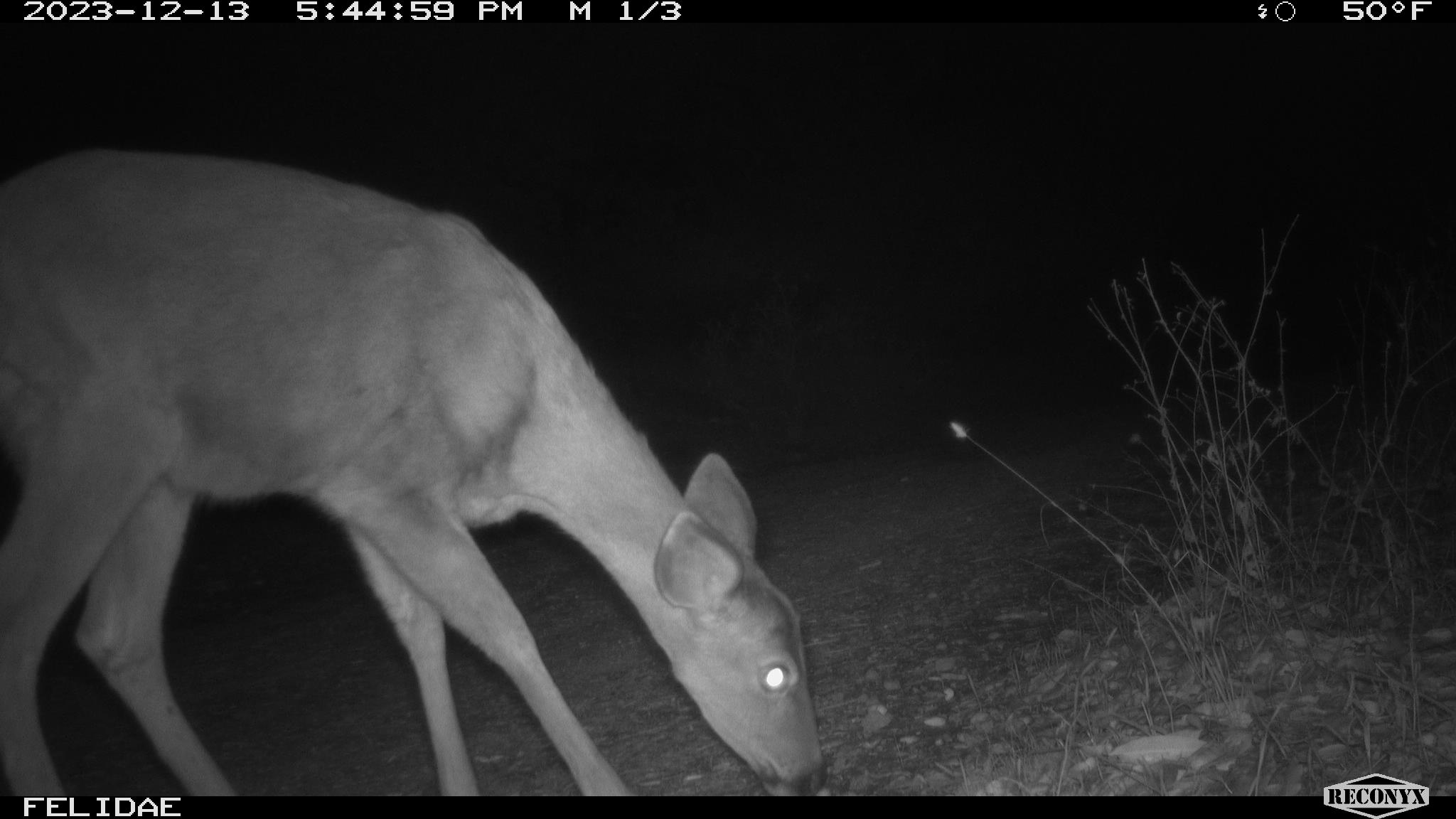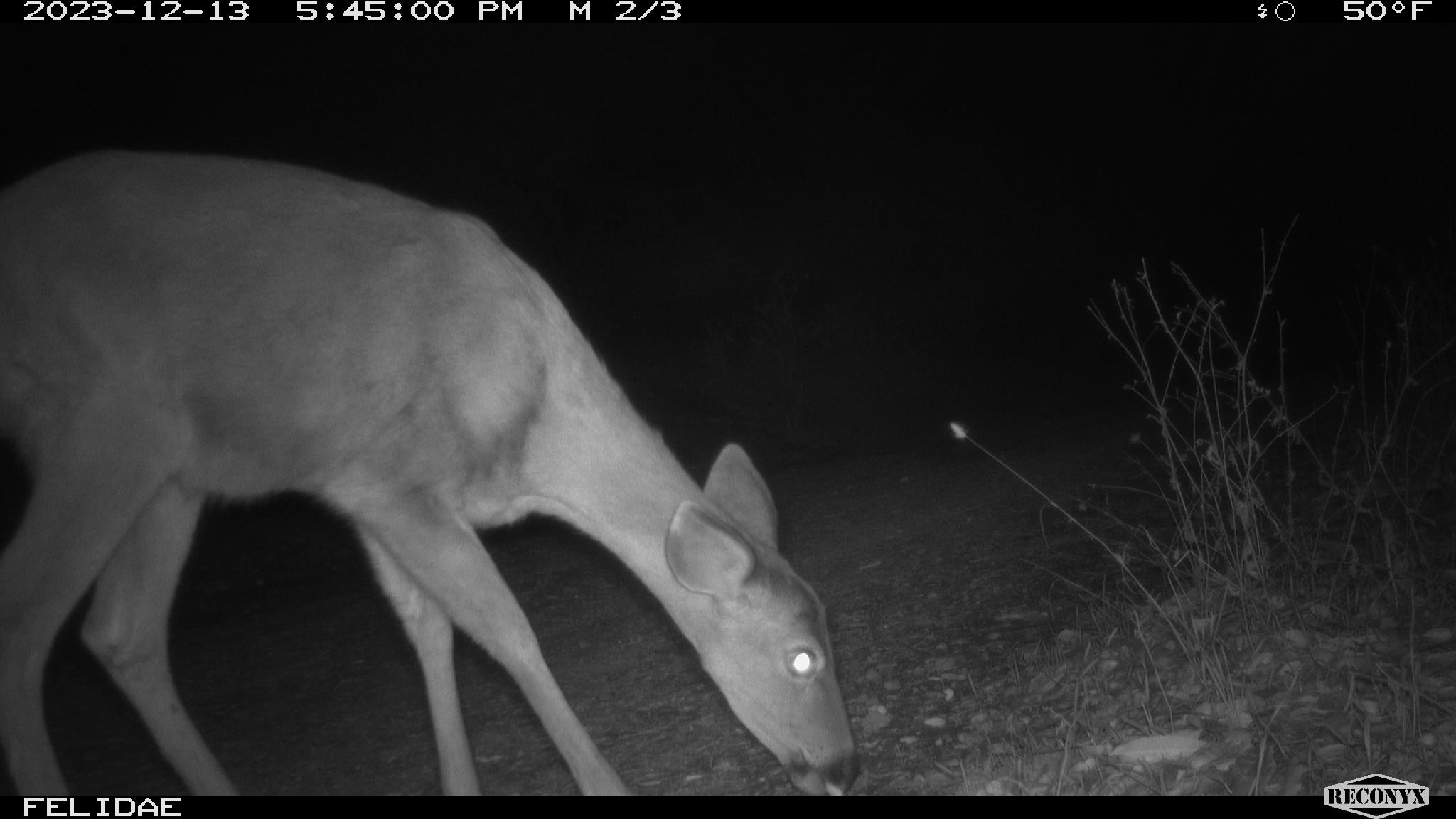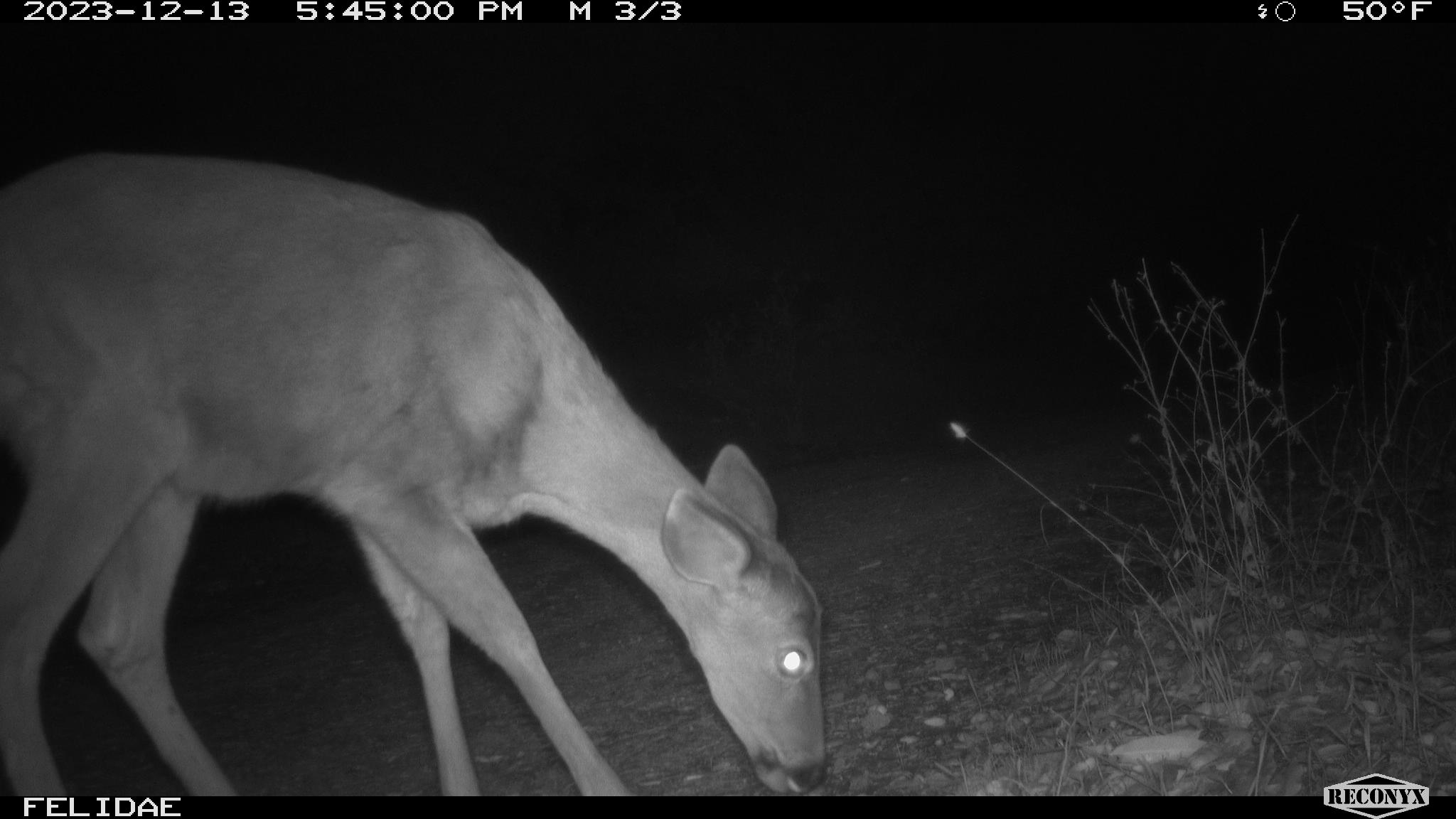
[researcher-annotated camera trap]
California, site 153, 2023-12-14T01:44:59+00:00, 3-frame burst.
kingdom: Animalia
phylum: Chordata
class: Mammalia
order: Artiodactyla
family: Cervidae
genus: Odocoileus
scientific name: Odocoileus hemionus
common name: mule deer